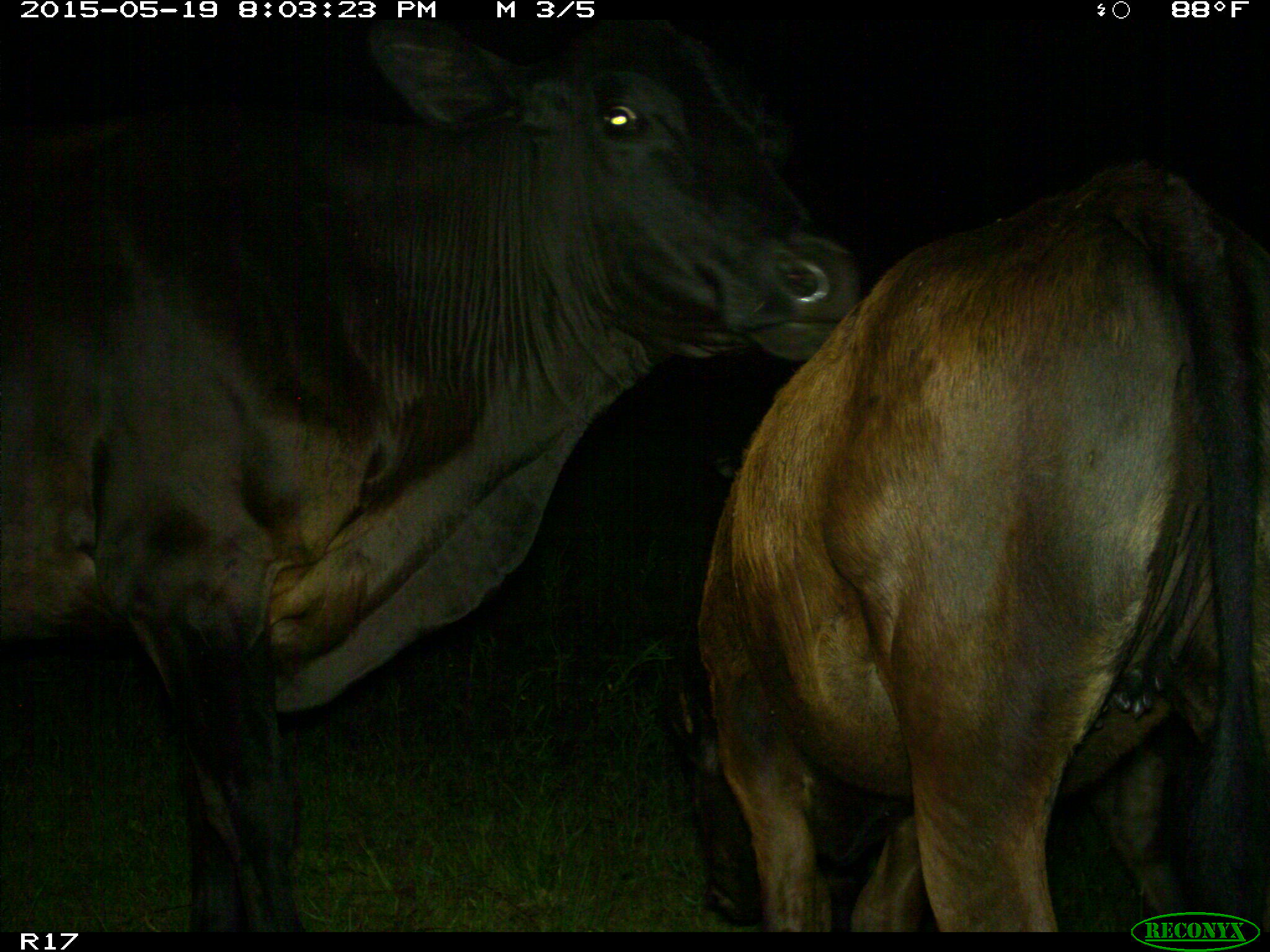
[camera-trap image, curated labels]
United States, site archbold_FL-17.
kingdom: Animalia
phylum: Chordata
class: Mammalia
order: Artiodactyla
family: Bovidae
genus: Bos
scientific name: Bos taurus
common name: domestic cow